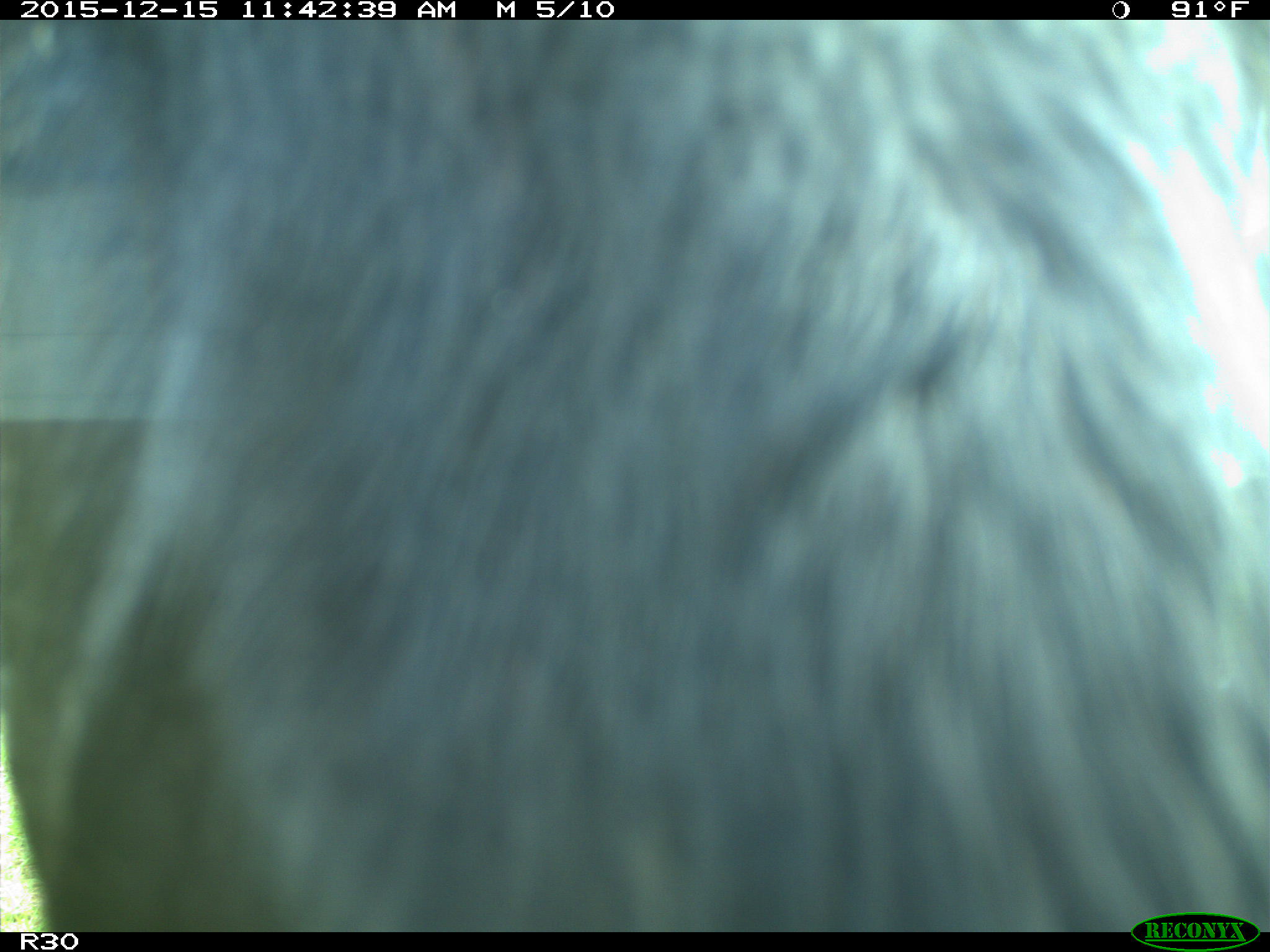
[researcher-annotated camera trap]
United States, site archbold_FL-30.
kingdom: Animalia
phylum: Chordata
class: Mammalia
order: Artiodactyla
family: Bovidae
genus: Bos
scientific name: Bos taurus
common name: domestic cow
Bos taurus (domestic cow).